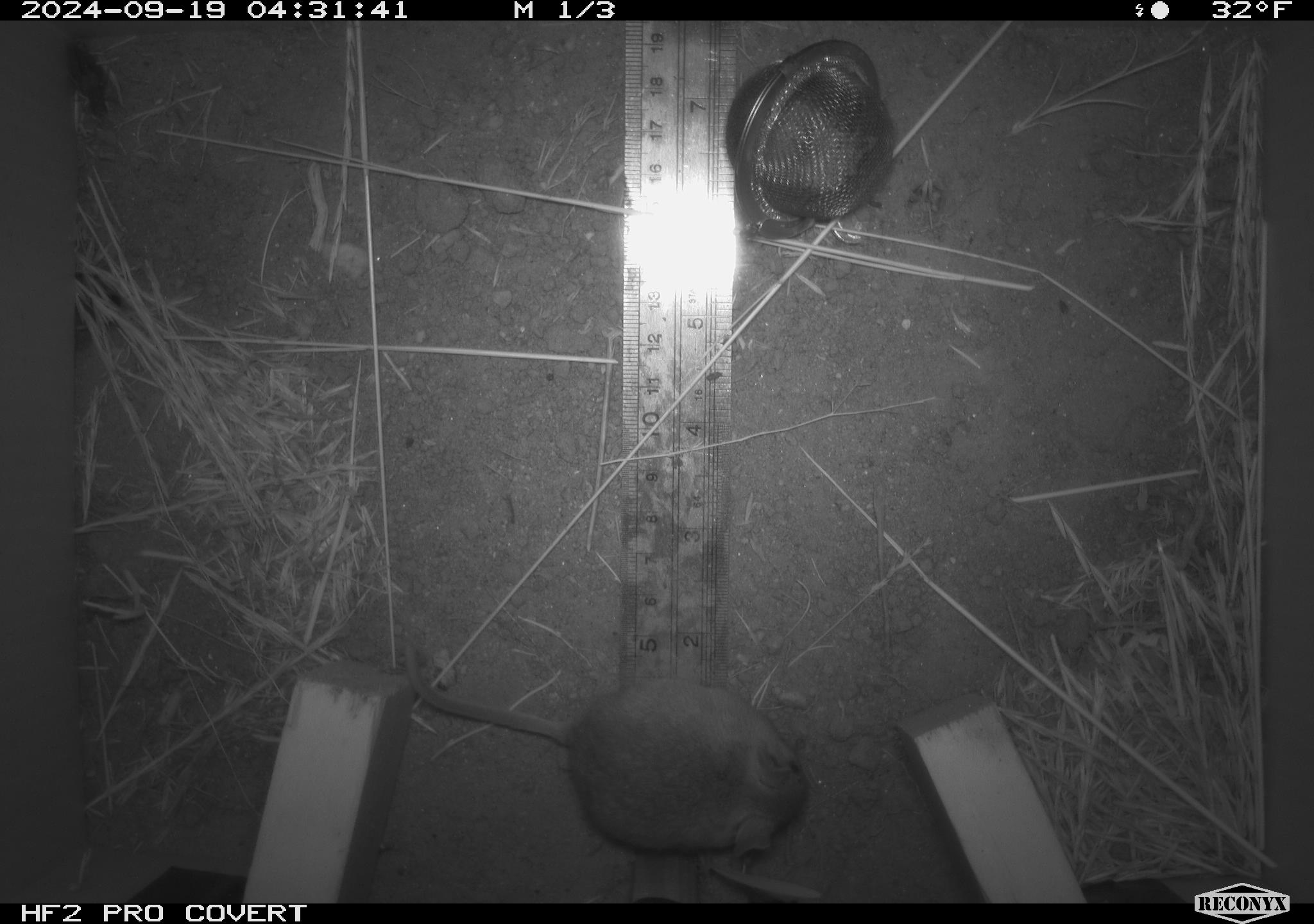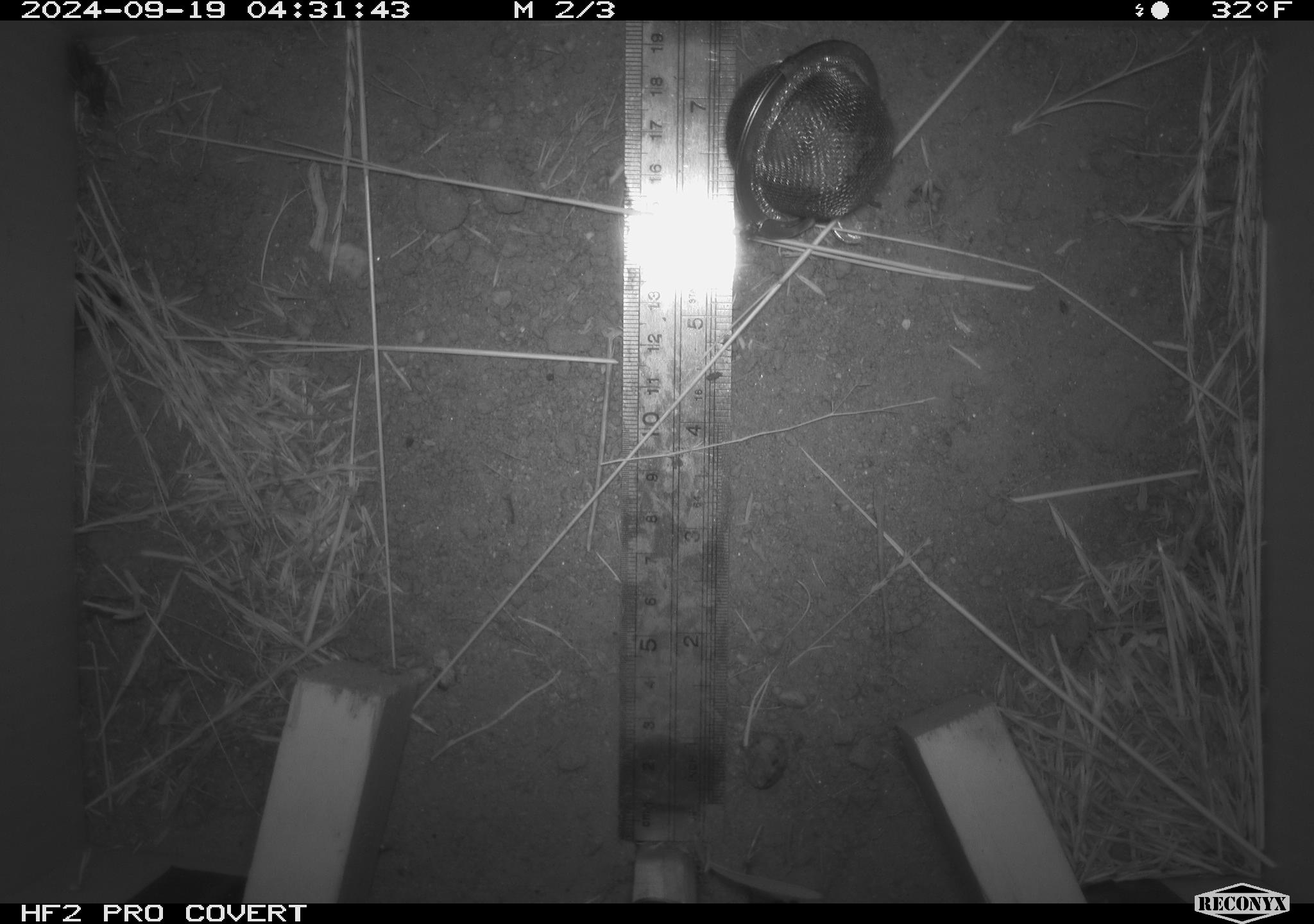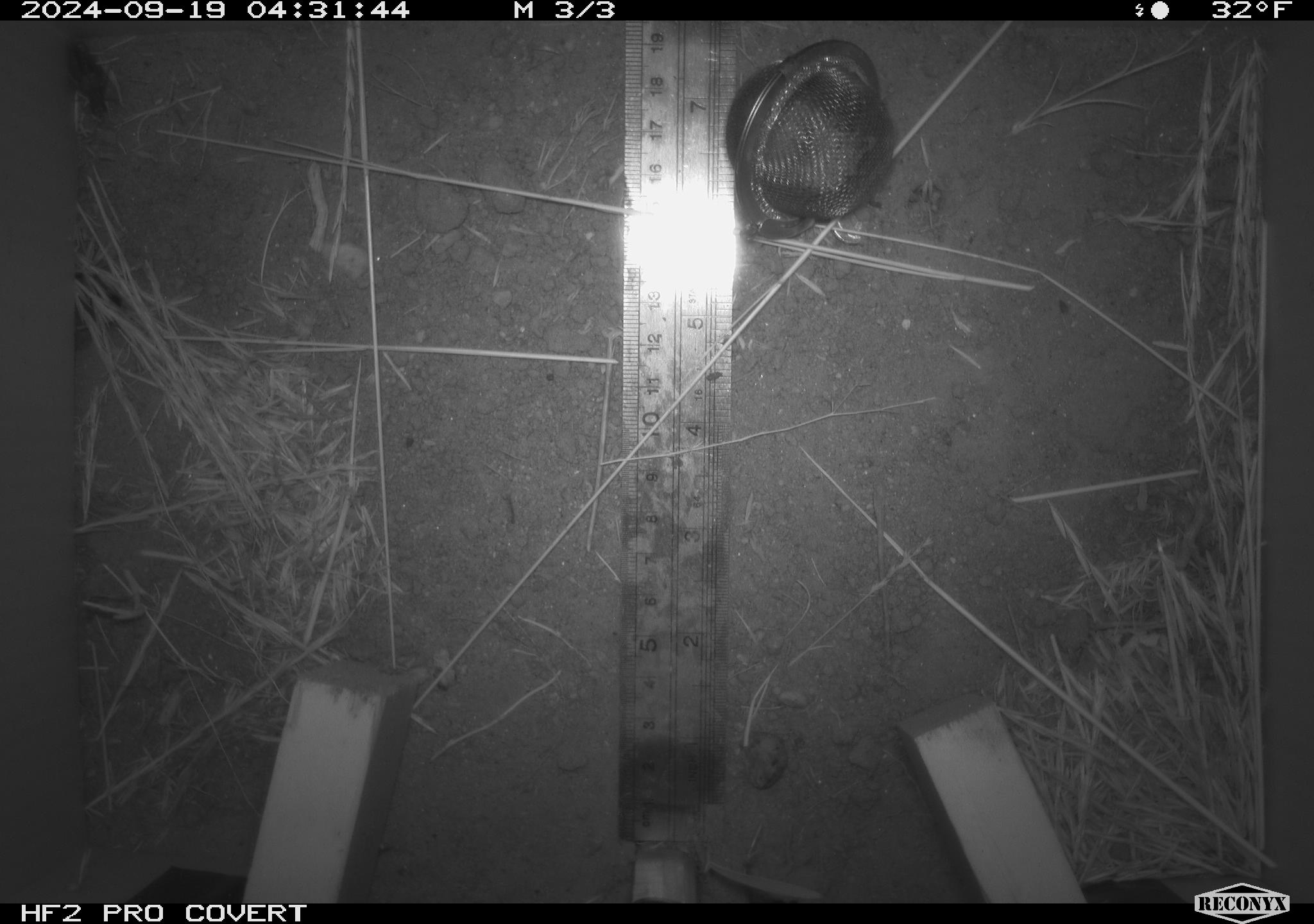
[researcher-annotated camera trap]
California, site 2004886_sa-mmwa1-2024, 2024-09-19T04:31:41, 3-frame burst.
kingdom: Animalia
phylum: Chordata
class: Mammalia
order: Rodentia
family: Cricetidae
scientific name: Arvicolinae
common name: voles, lemmings, and muskrats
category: arvicolinae subfamily